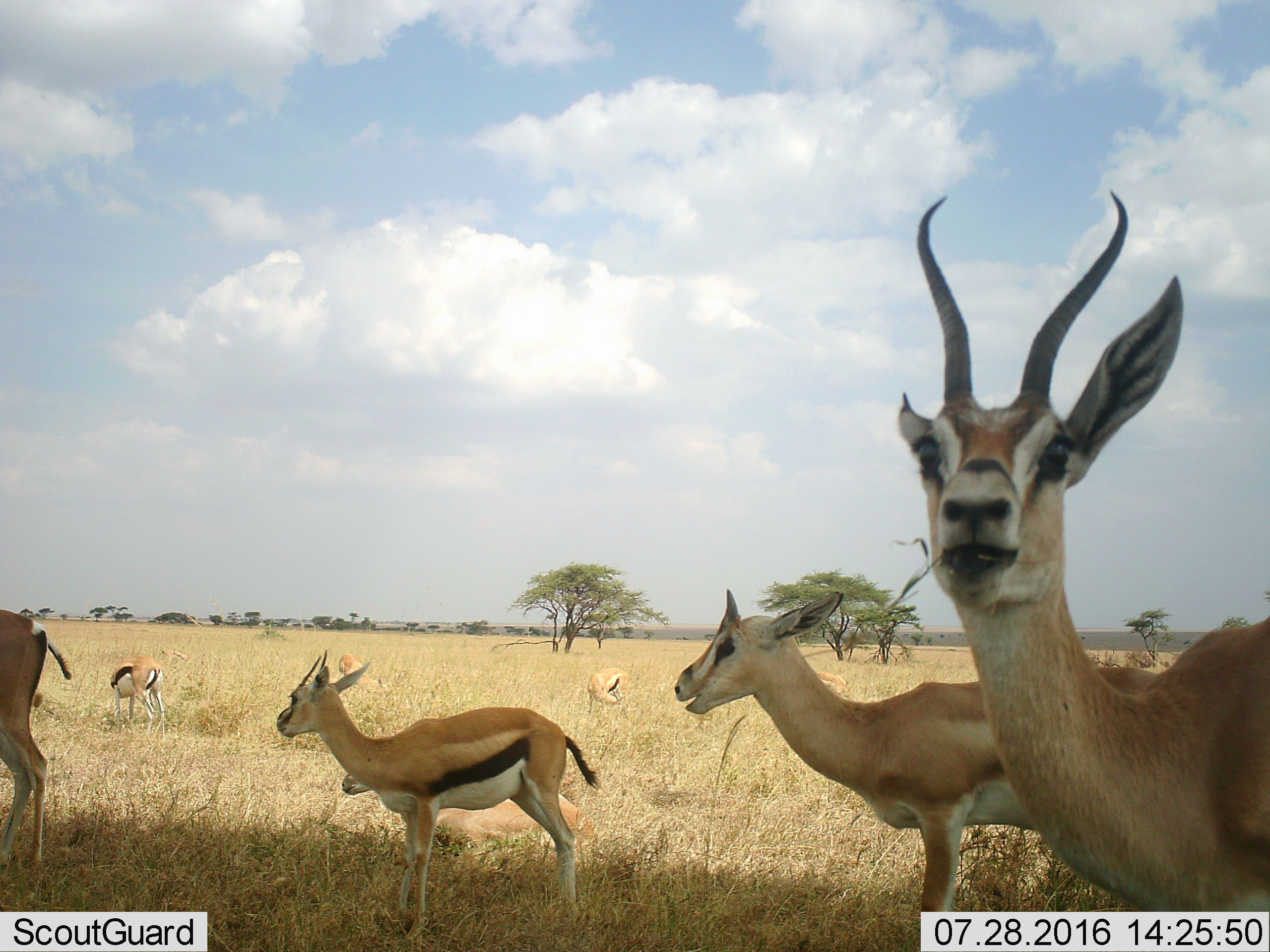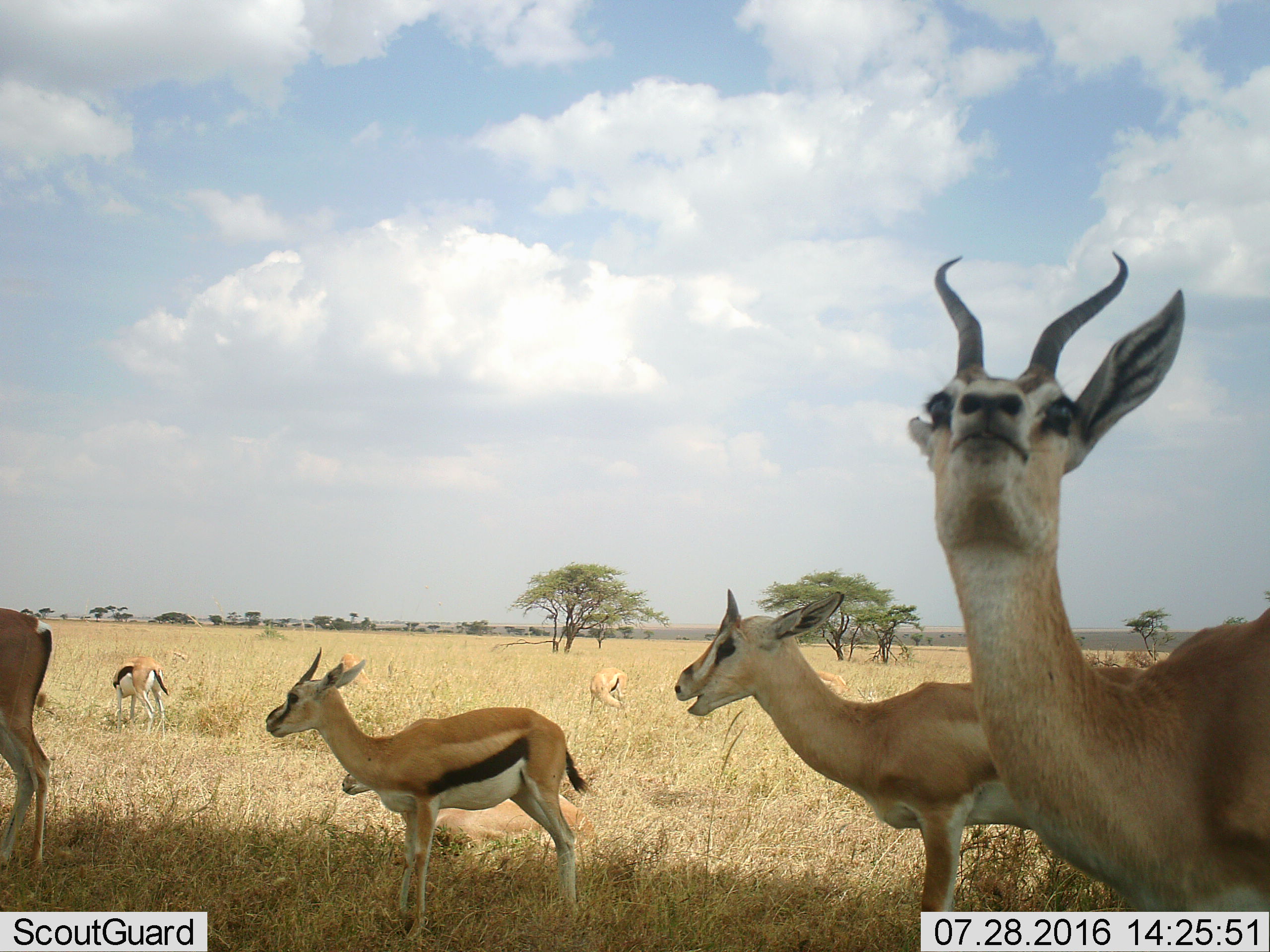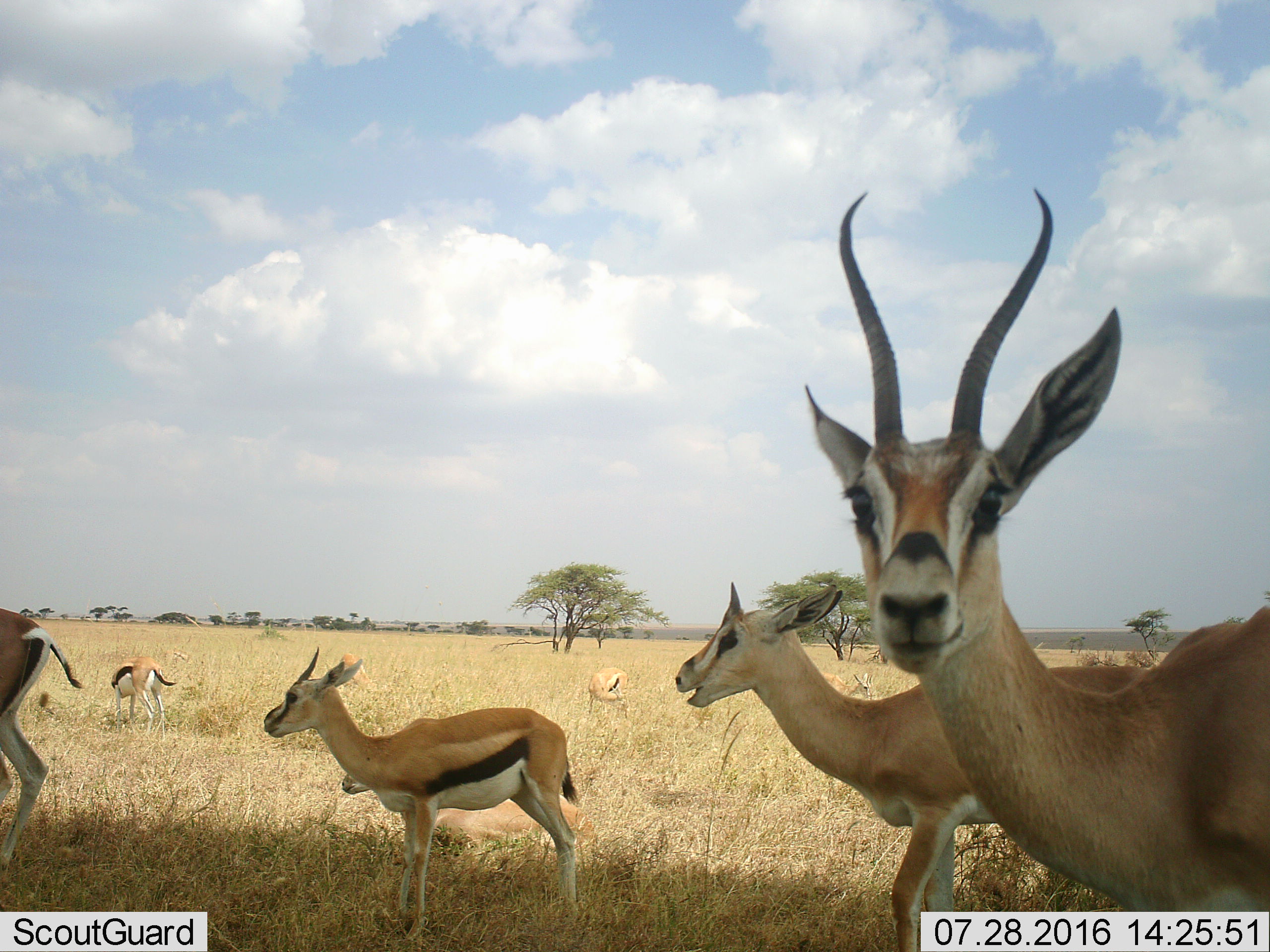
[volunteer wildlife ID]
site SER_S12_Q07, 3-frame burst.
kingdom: Animalia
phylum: Chordata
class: Mammalia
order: Artiodactyla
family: Bovidae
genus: Eudorcas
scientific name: Eudorcas thomsonii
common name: thomson's gazelle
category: gazellethomsons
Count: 7.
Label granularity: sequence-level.